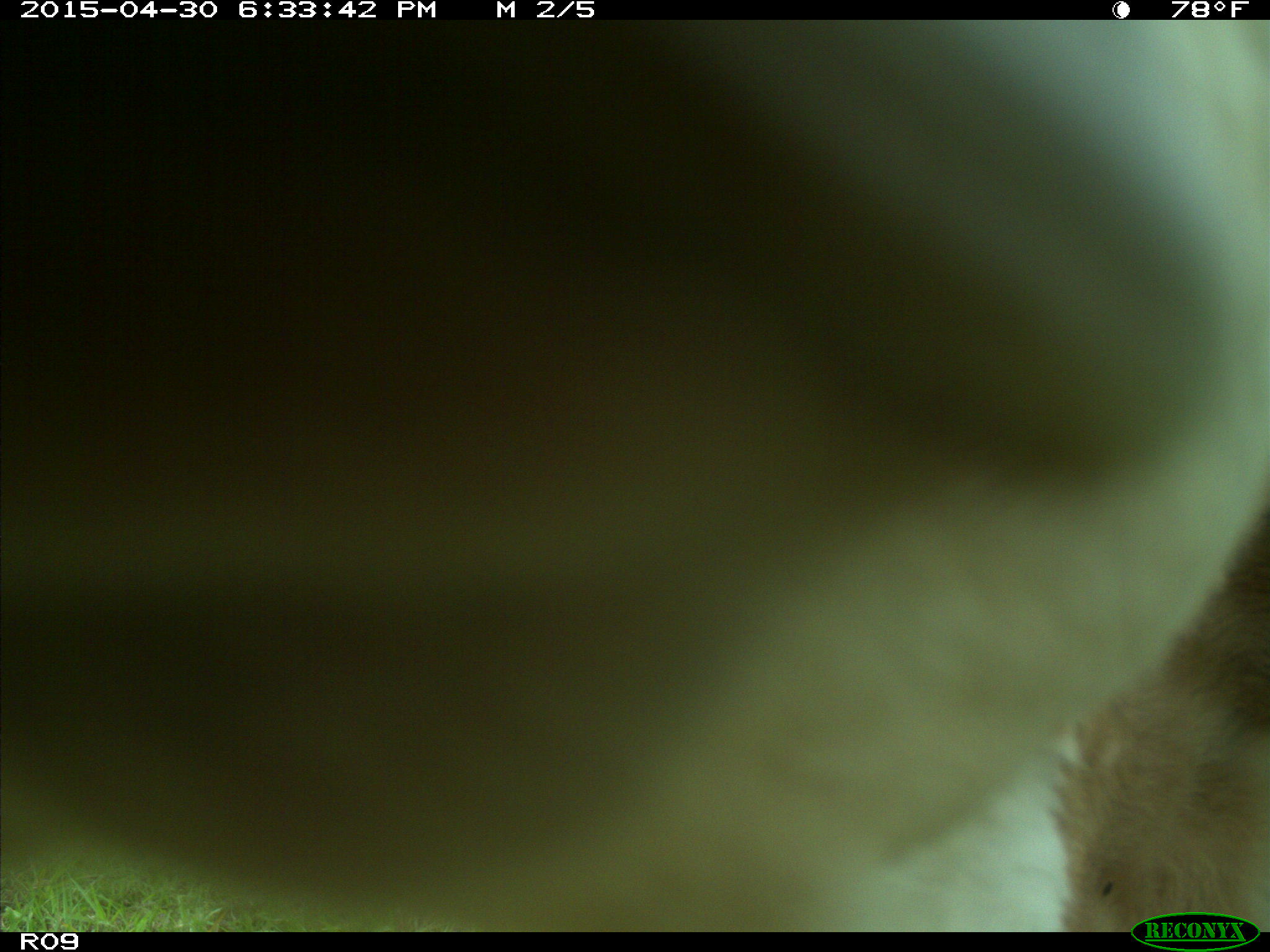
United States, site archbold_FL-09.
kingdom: Animalia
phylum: Chordata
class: Mammalia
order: Artiodactyla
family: Bovidae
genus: Bos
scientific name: Bos taurus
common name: domestic cow